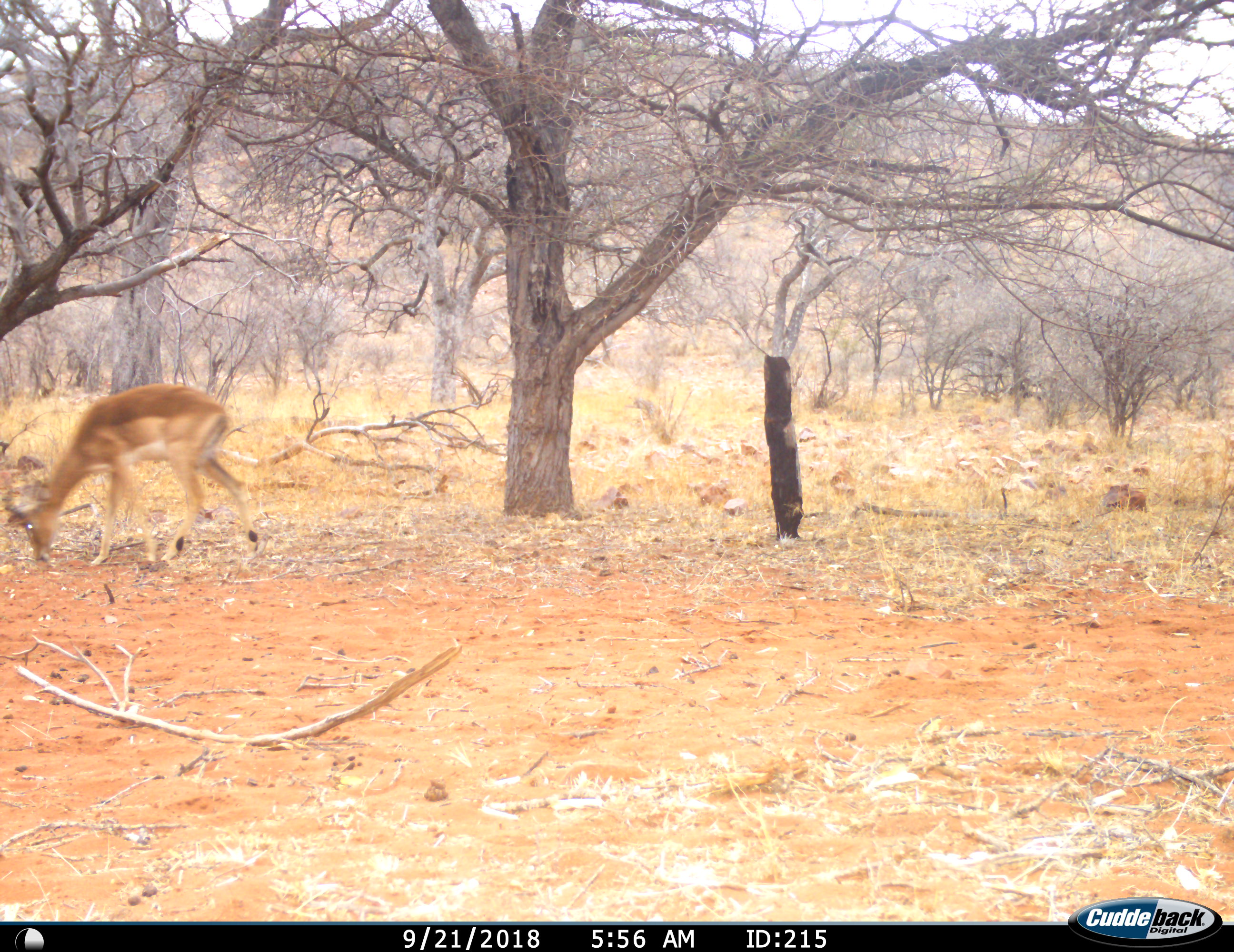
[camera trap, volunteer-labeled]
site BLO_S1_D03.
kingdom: Animalia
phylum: Chordata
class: Mammalia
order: Artiodactyla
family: Bovidae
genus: Aepyceros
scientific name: Aepyceros melampus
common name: impala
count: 1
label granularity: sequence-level